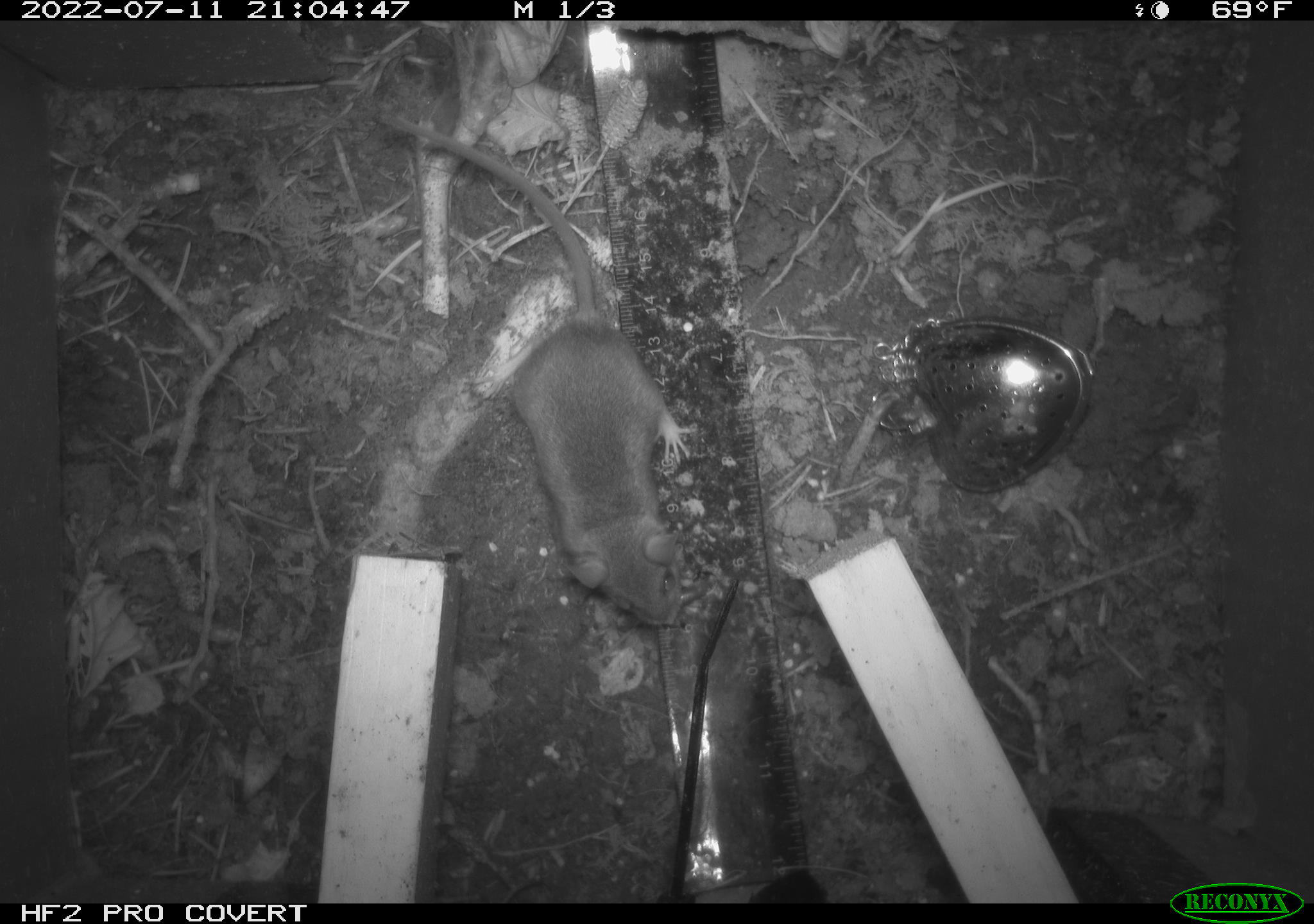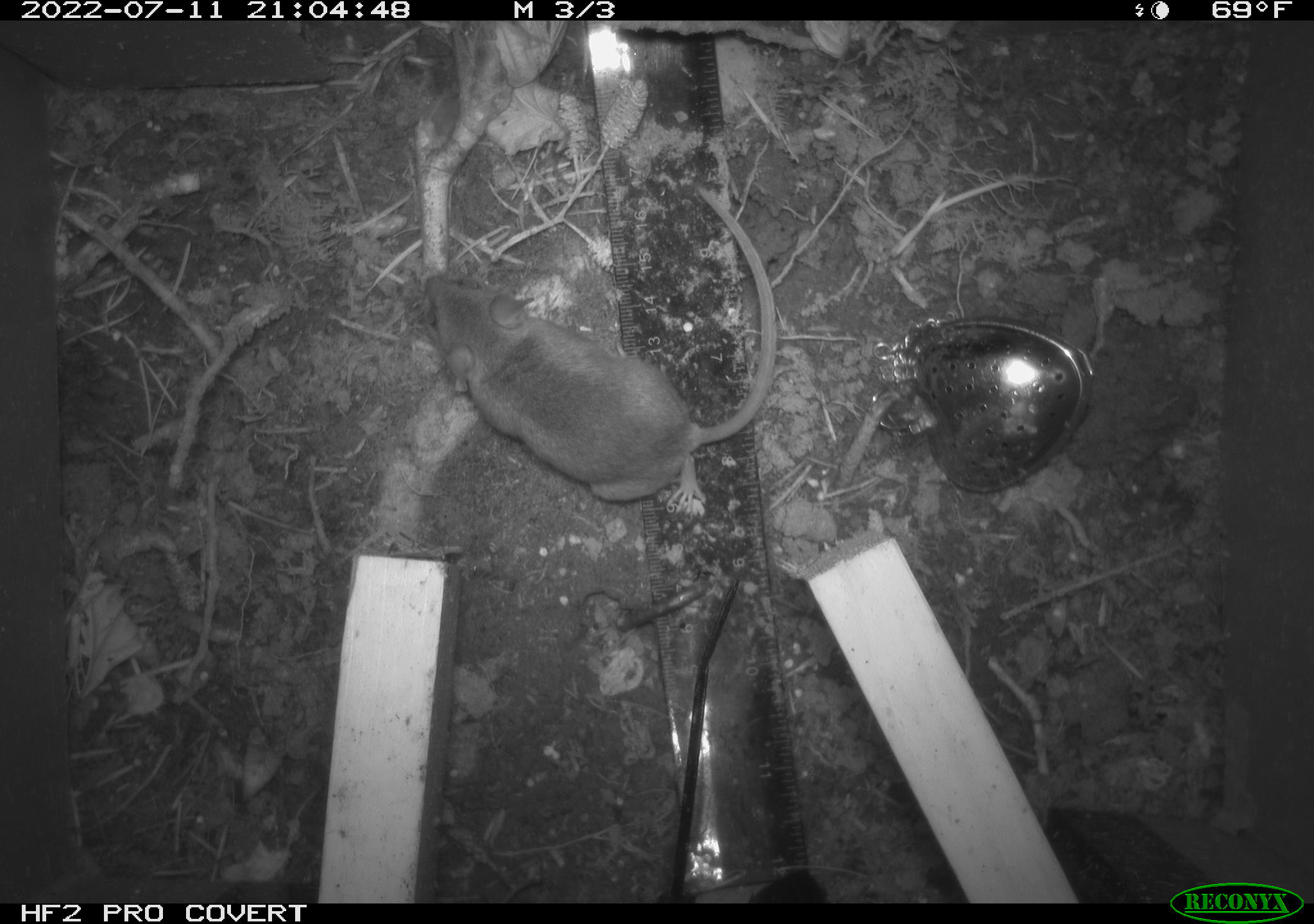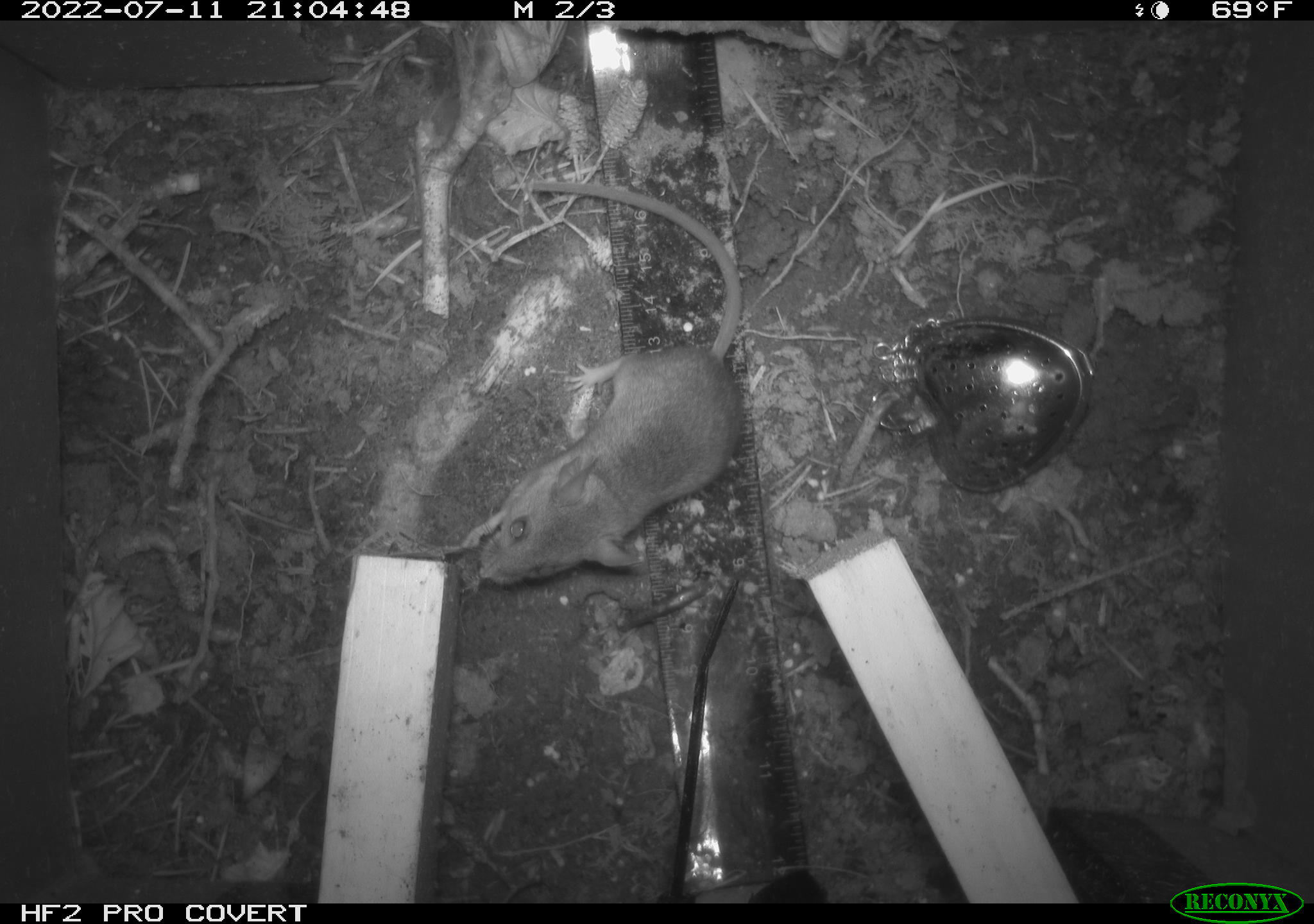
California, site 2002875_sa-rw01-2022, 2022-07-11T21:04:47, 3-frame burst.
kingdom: Animalia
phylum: Chordata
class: Mammalia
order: Rodentia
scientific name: Rodentia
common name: mouse species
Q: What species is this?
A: Mouse species (Rodentia).